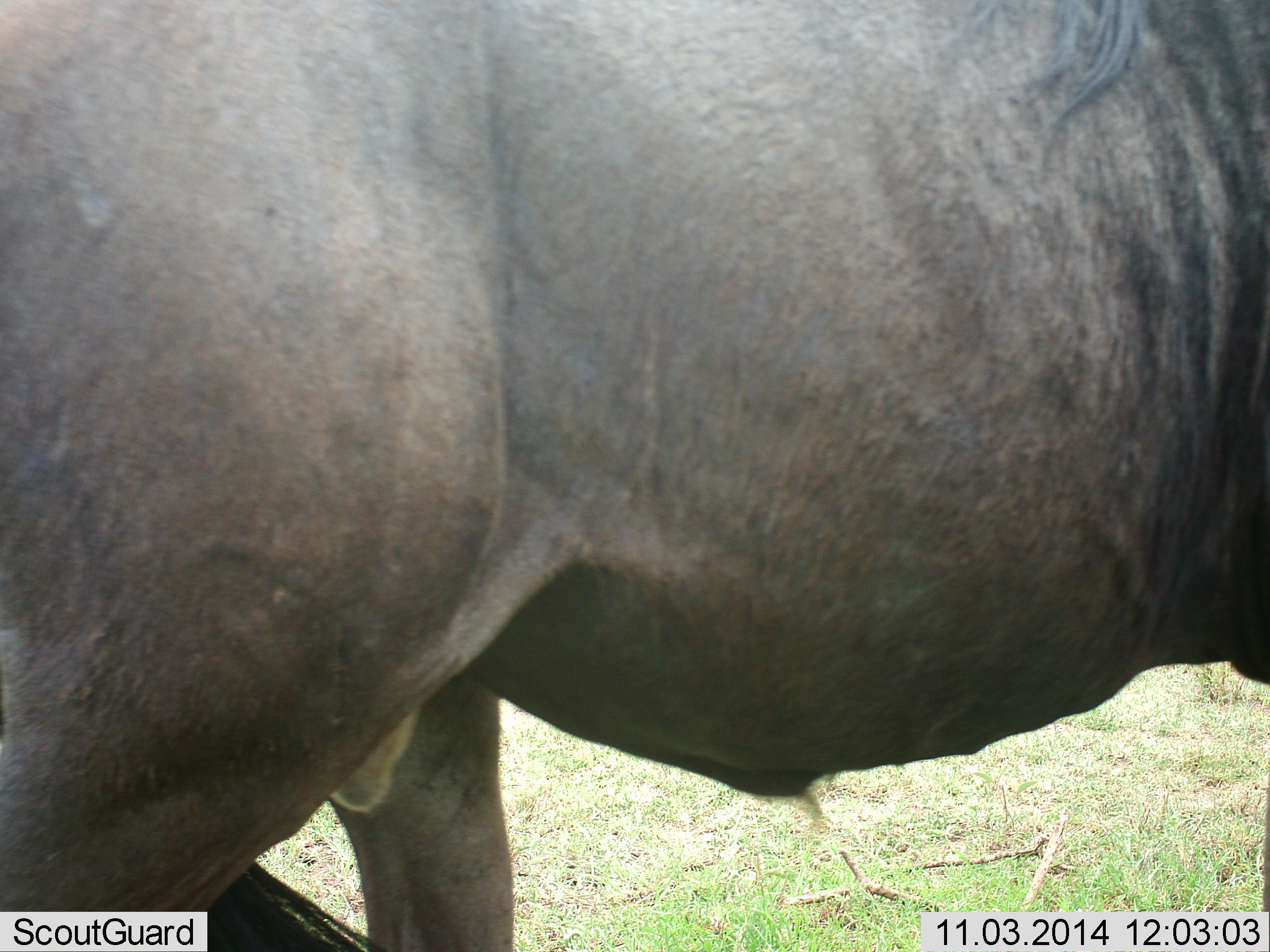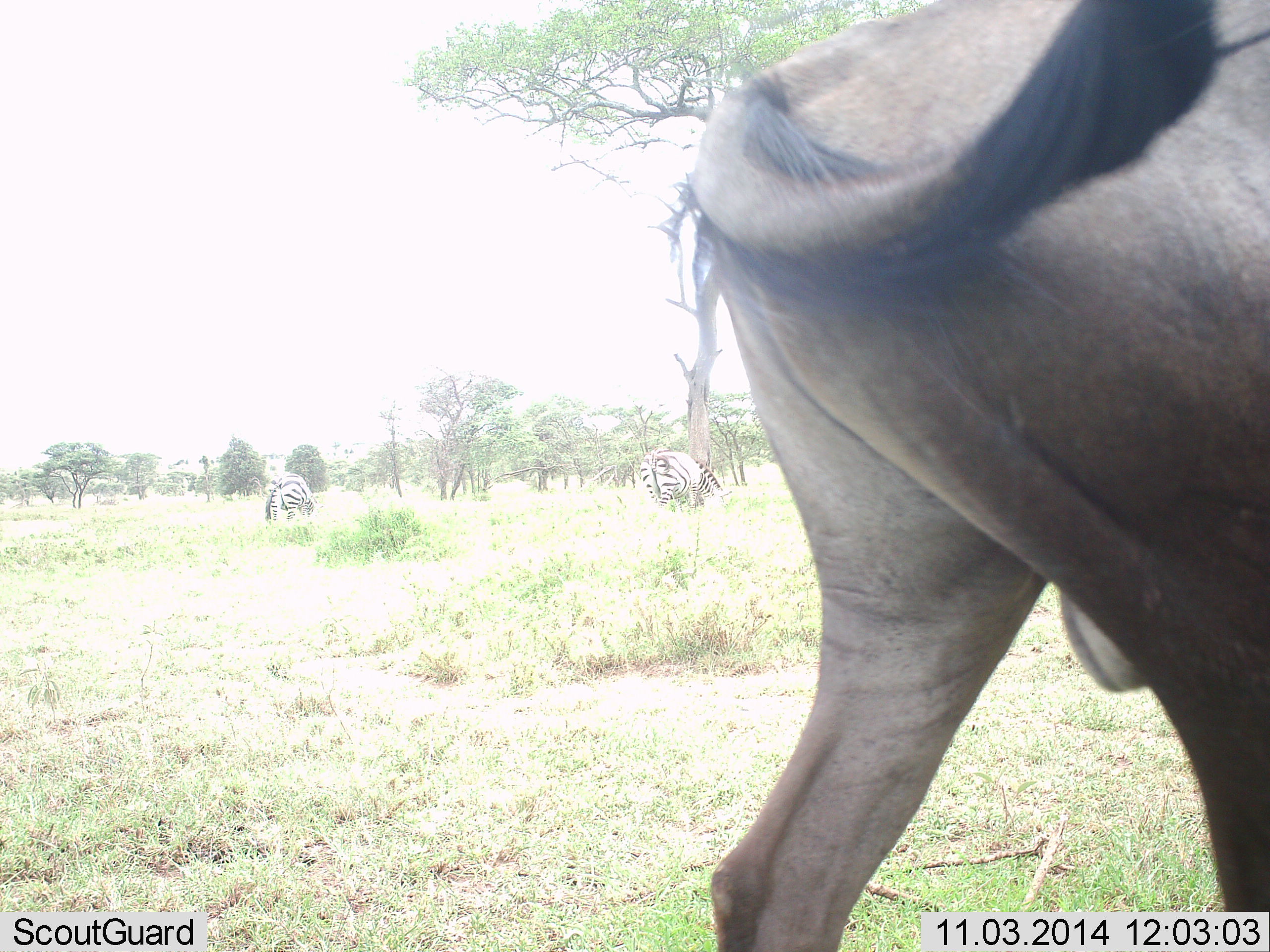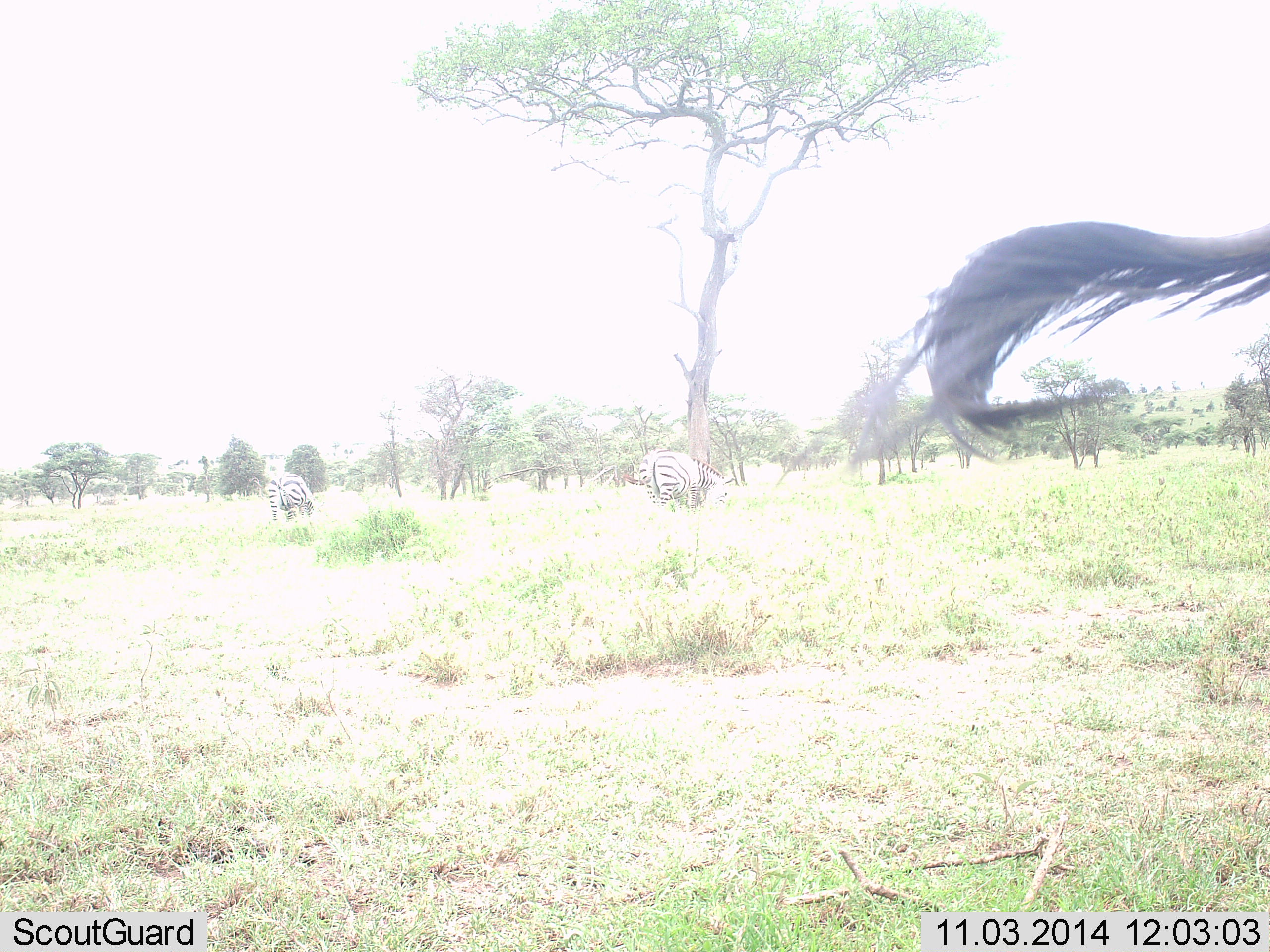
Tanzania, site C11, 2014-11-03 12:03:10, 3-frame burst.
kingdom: Animalia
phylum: Chordata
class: Mammalia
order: Artiodactyla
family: Bovidae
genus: Connochaetes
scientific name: Connochaetes taurinus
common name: blue wildebeest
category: wildebeest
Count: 1.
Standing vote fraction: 0%.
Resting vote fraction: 0%.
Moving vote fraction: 100%.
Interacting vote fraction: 0%.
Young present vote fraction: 0%.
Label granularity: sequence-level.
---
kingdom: Animalia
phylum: Chordata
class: Mammalia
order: Perissodactyla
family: Equidae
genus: Equus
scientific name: Equus quagga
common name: plains zebra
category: zebra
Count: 2.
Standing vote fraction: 55%.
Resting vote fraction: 9%.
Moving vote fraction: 0%.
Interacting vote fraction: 0%.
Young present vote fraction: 0%.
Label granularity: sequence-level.